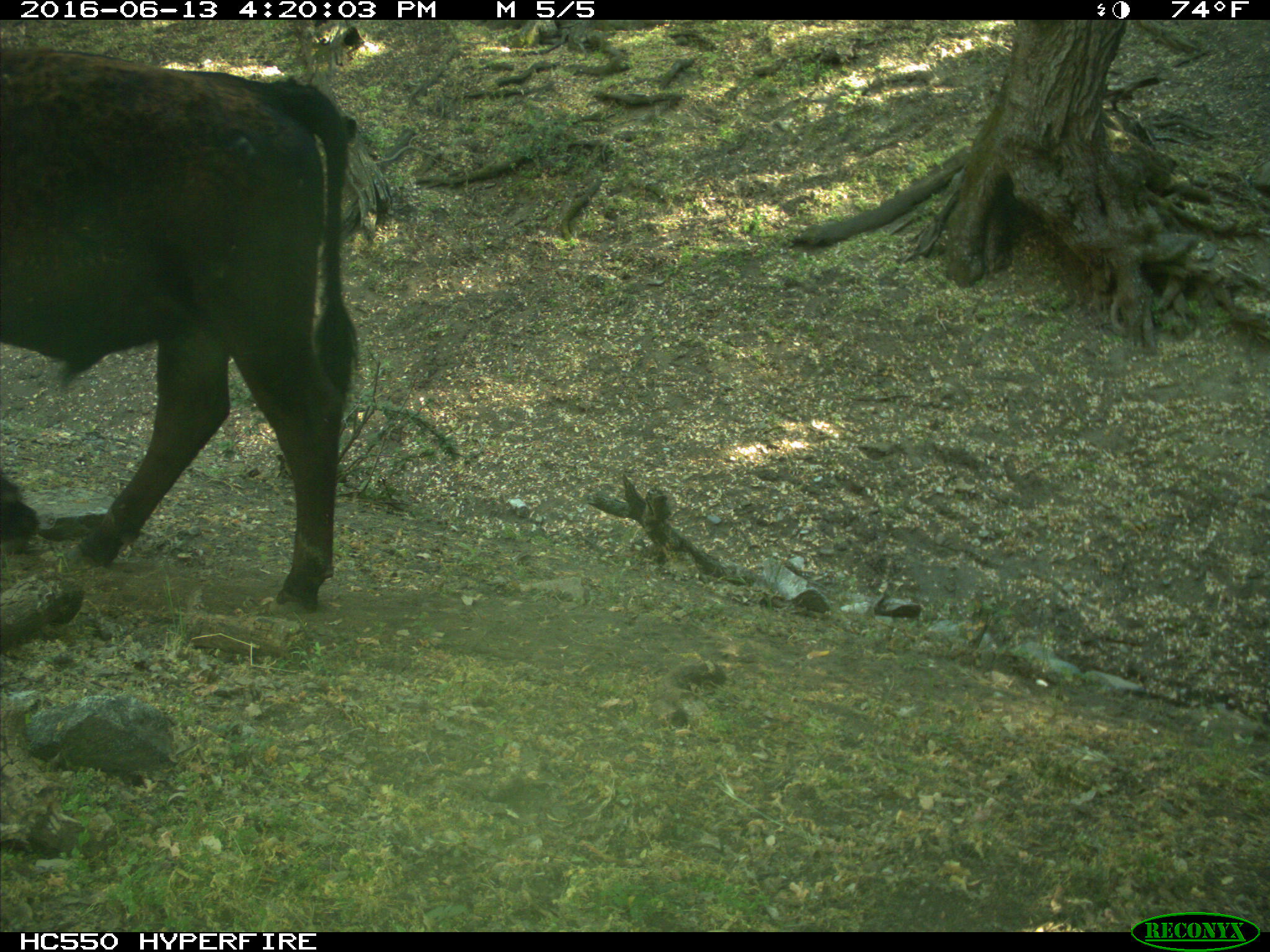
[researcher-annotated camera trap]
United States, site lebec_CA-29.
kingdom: Animalia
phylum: Chordata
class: Mammalia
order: Artiodactyla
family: Bovidae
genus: Bos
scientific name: Bos taurus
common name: domestic cow